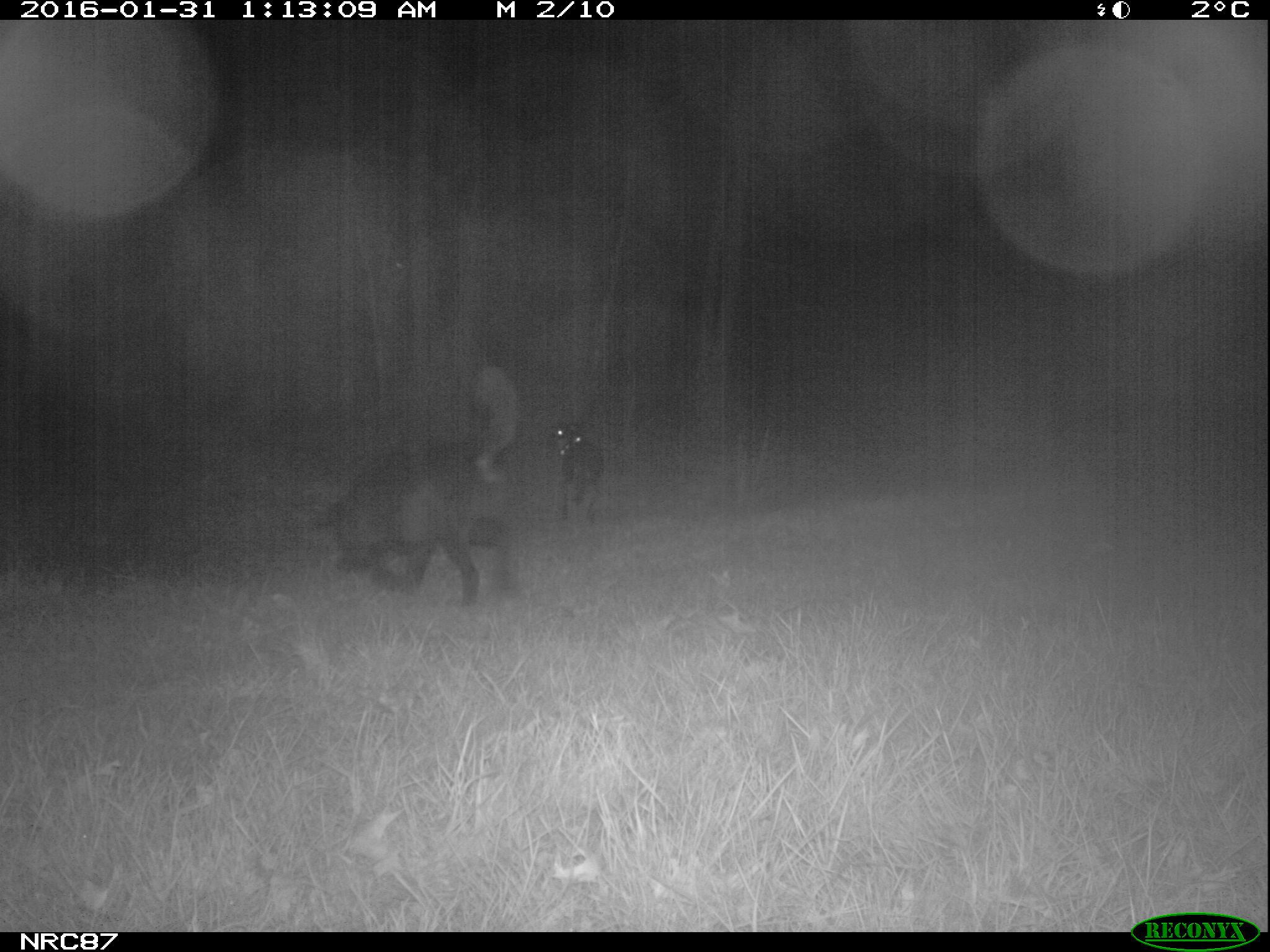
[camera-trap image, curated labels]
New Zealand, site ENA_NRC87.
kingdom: Animalia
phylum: Chordata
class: Mammalia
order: Carnivora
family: Canidae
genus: Canis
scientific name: Canis familiaris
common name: domestic dog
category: dog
Dog (domestic dog) (Canis familiaris).